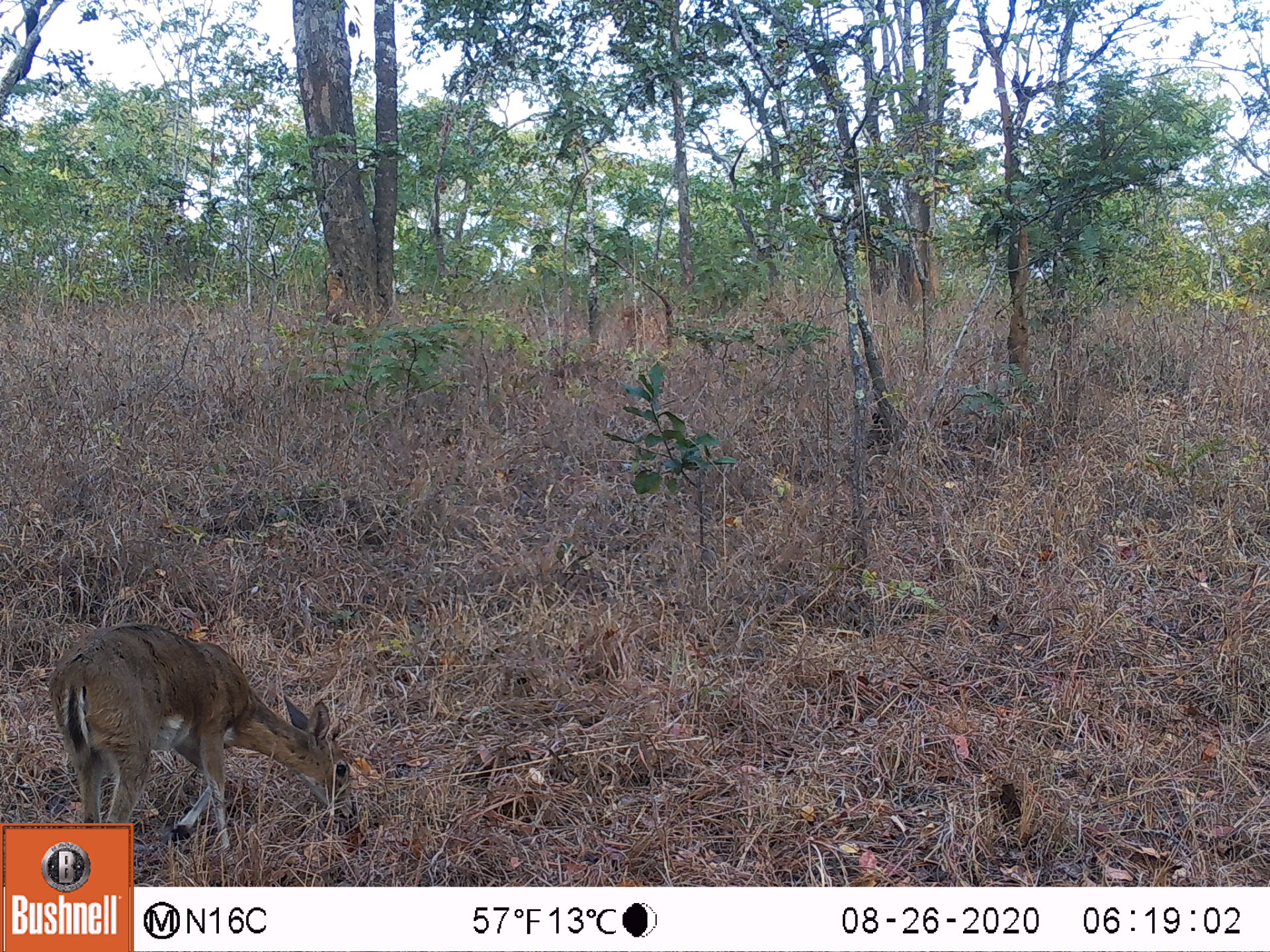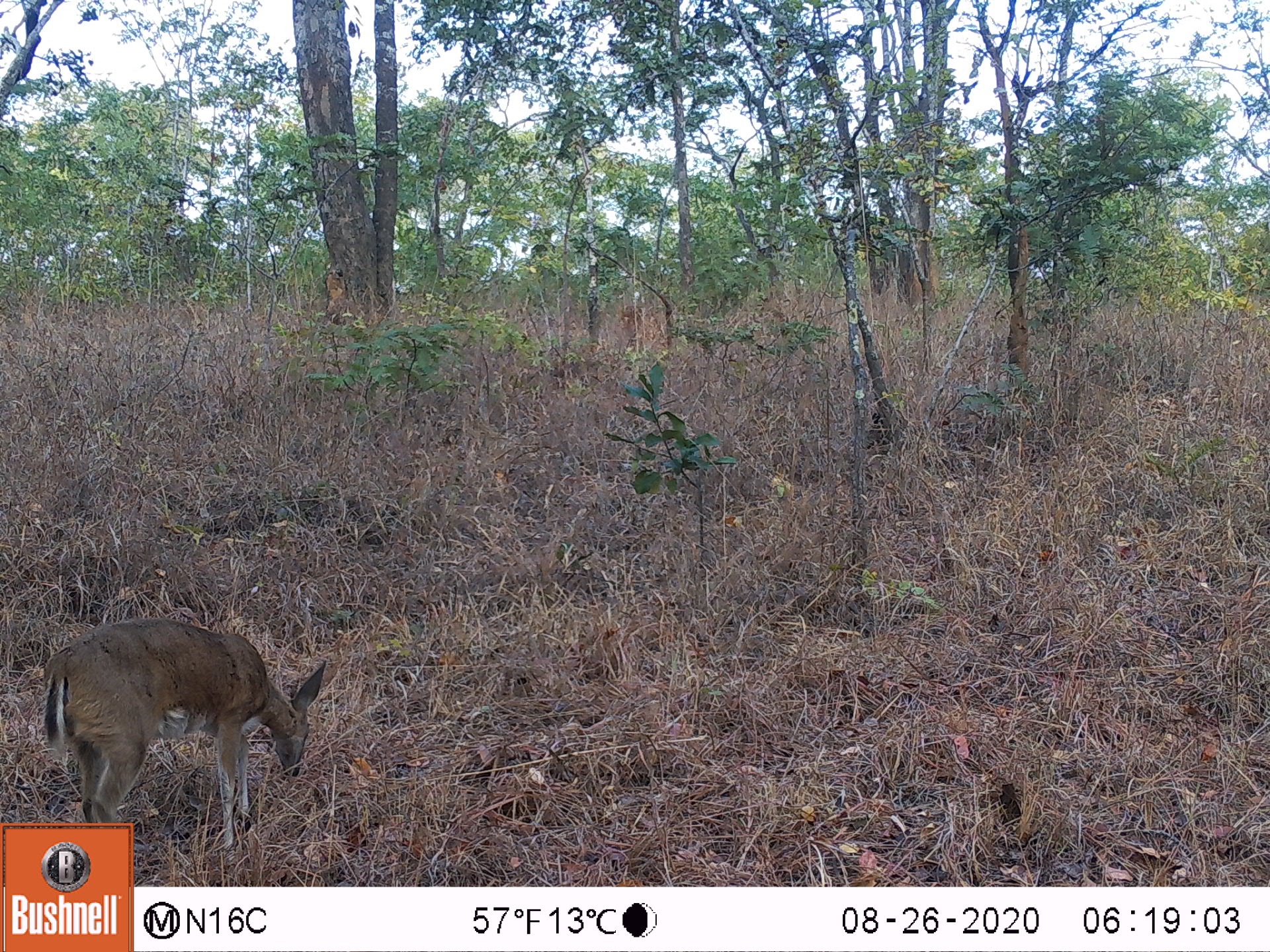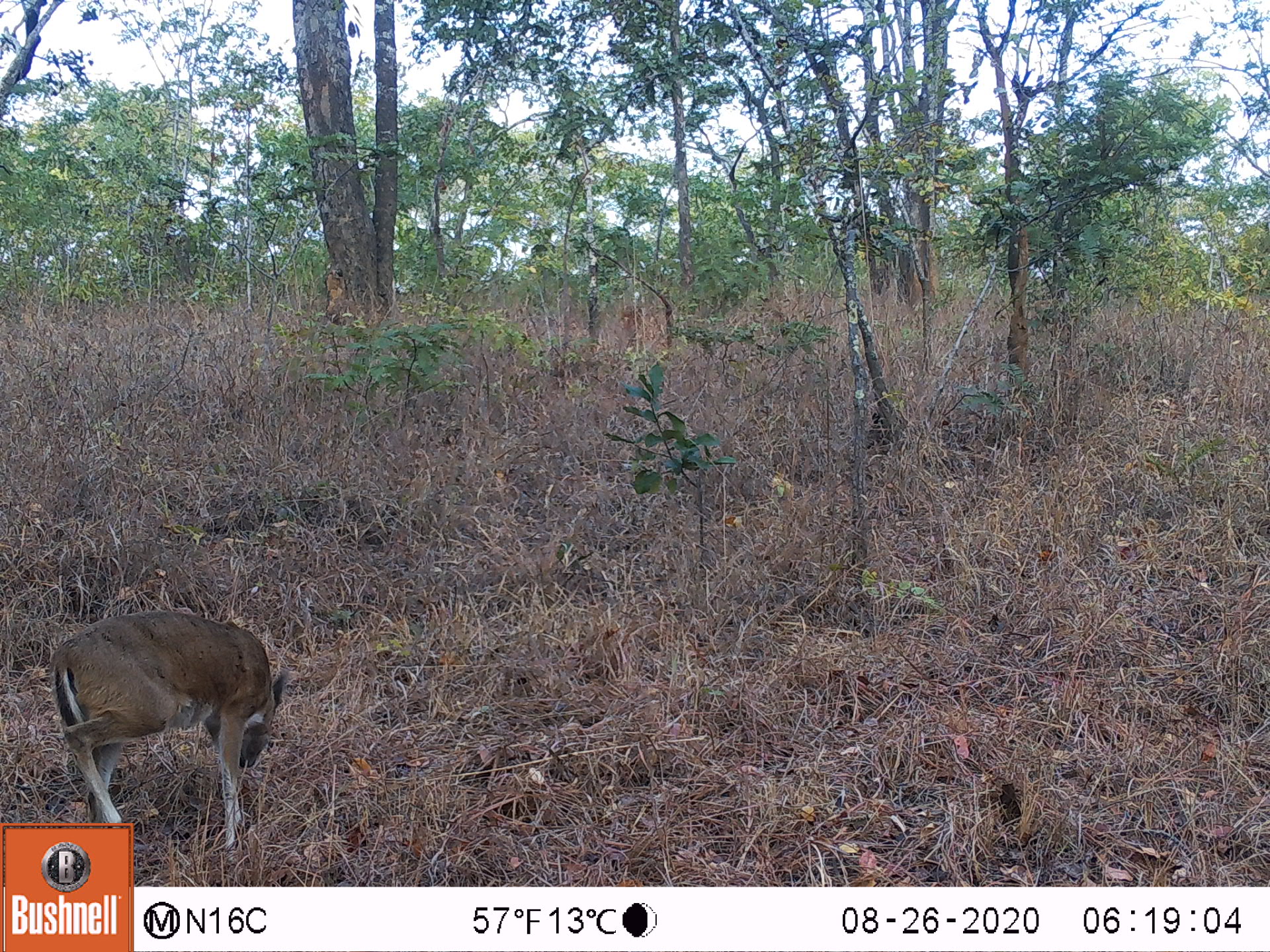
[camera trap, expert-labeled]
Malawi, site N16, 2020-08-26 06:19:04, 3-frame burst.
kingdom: Animalia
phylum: Chordata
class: Mammalia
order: Artiodactyla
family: Bovidae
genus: Sylvicapra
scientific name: Sylvicapra grimmia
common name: common duiker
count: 1